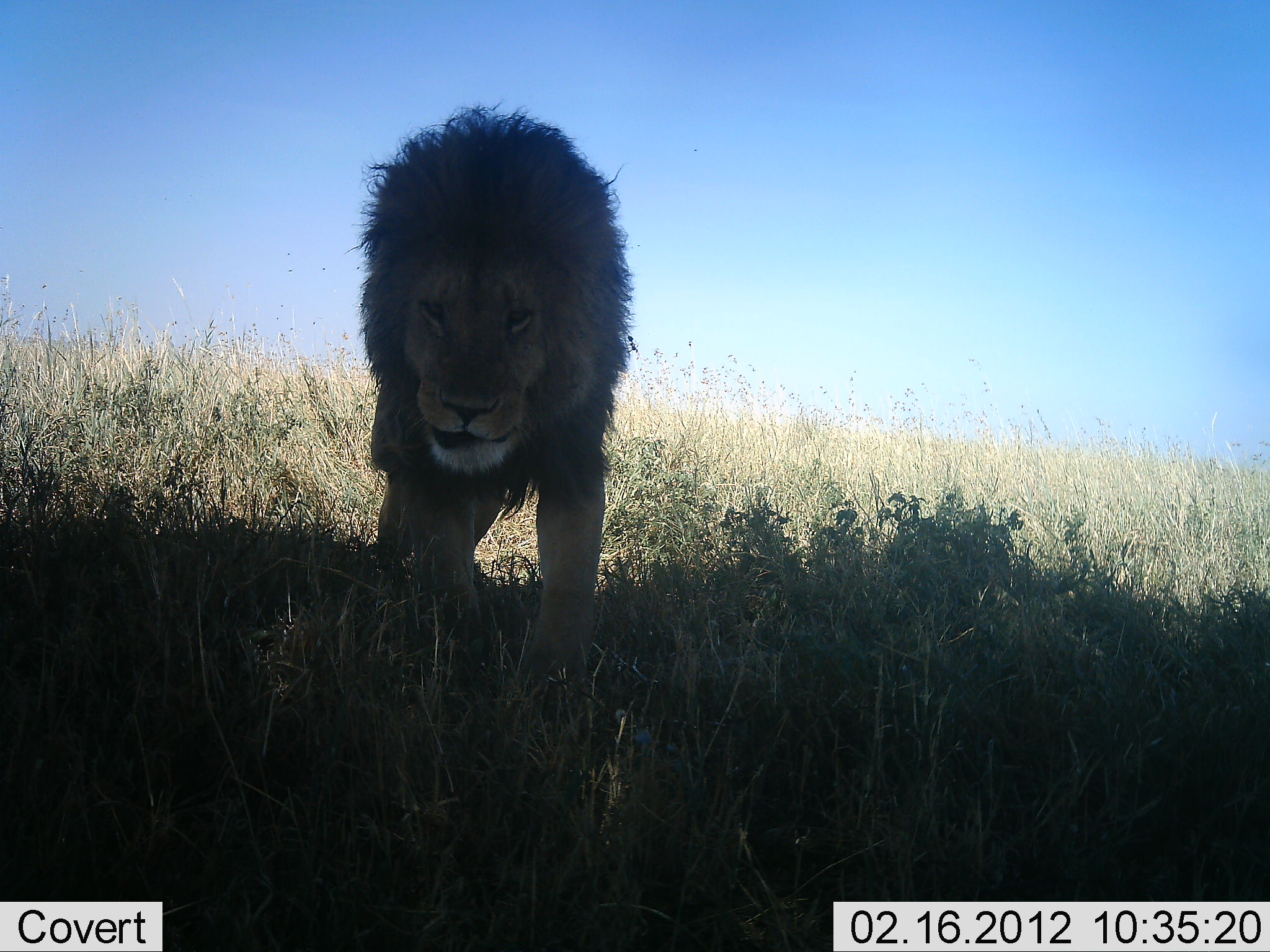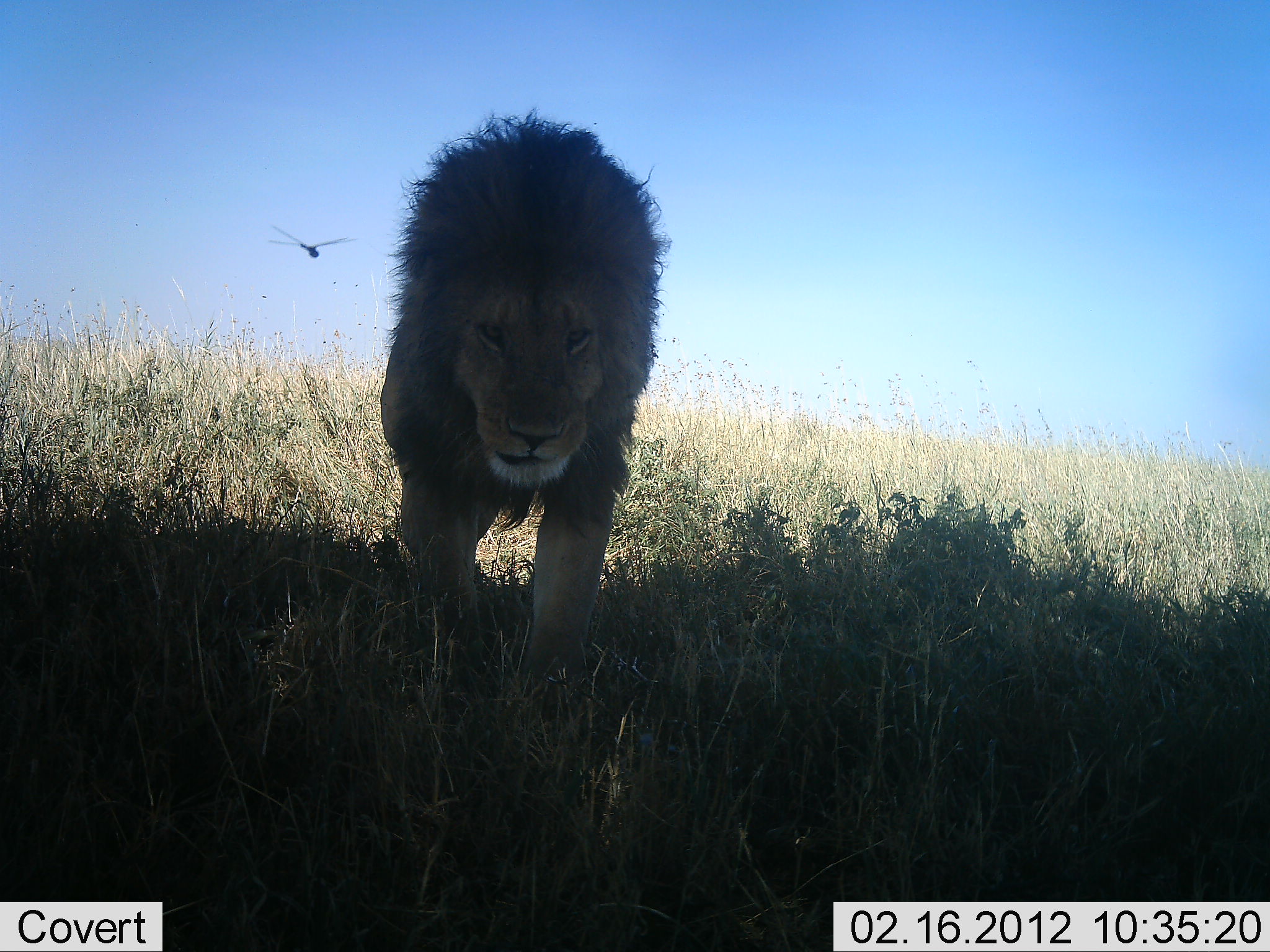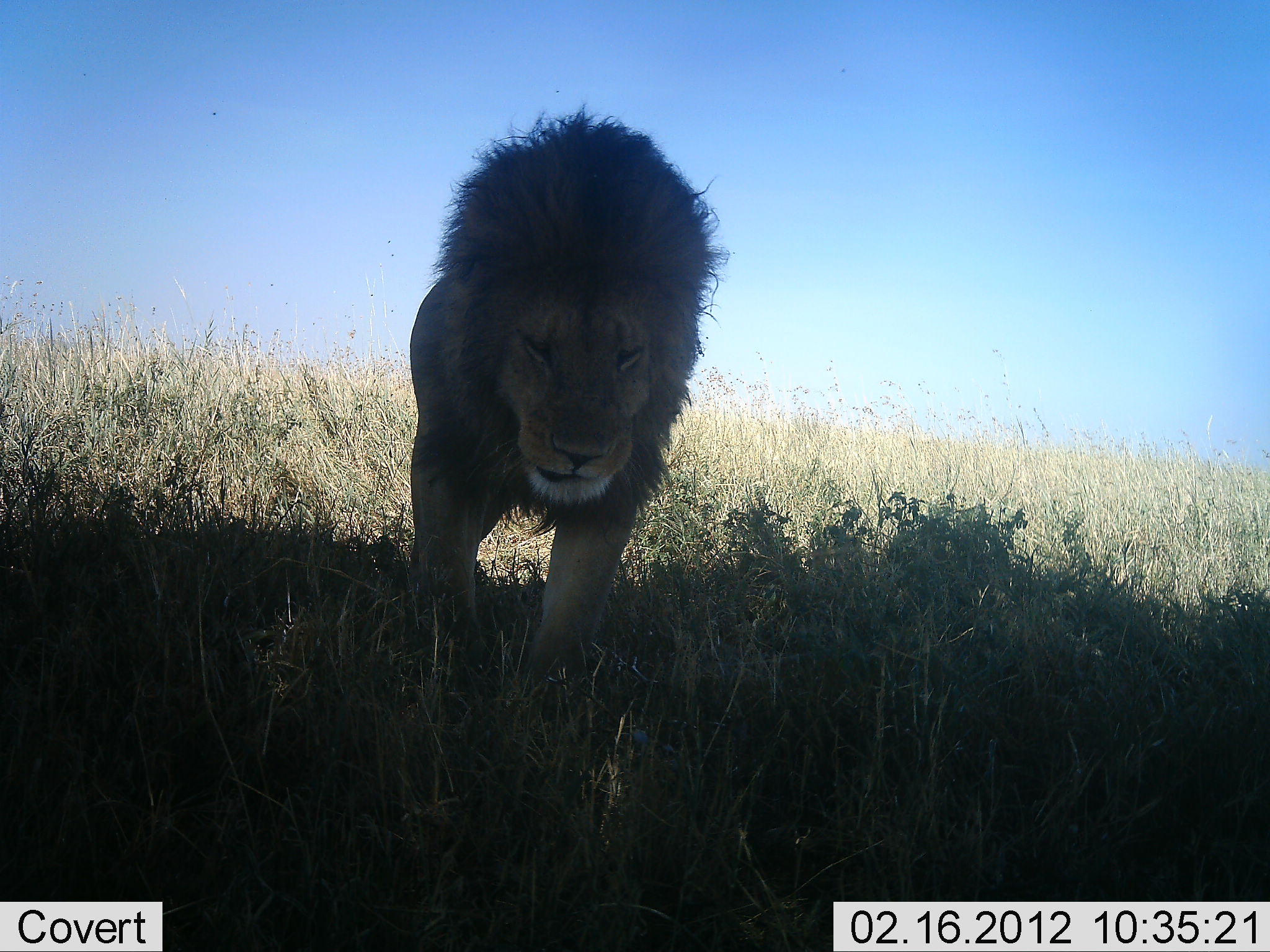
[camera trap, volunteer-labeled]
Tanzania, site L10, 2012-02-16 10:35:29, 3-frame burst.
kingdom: Animalia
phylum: Chordata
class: Mammalia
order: Carnivora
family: Felidae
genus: Panthera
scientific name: Panthera leo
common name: lion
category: lionmale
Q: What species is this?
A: Lionmale (lion) (Panthera leo).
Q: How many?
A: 1.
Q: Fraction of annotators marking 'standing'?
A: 12%.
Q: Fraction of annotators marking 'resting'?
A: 6%.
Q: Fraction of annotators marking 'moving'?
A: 94%.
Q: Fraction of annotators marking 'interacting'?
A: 0%.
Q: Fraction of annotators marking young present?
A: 0%.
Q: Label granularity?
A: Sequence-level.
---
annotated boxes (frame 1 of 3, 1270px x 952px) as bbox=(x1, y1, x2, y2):
animal: bbox=(344, 102, 644, 673)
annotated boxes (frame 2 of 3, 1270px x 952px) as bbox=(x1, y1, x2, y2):
animal: bbox=(375, 105, 670, 684)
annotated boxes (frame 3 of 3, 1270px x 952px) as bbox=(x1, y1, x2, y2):
animal: bbox=(401, 102, 730, 696)